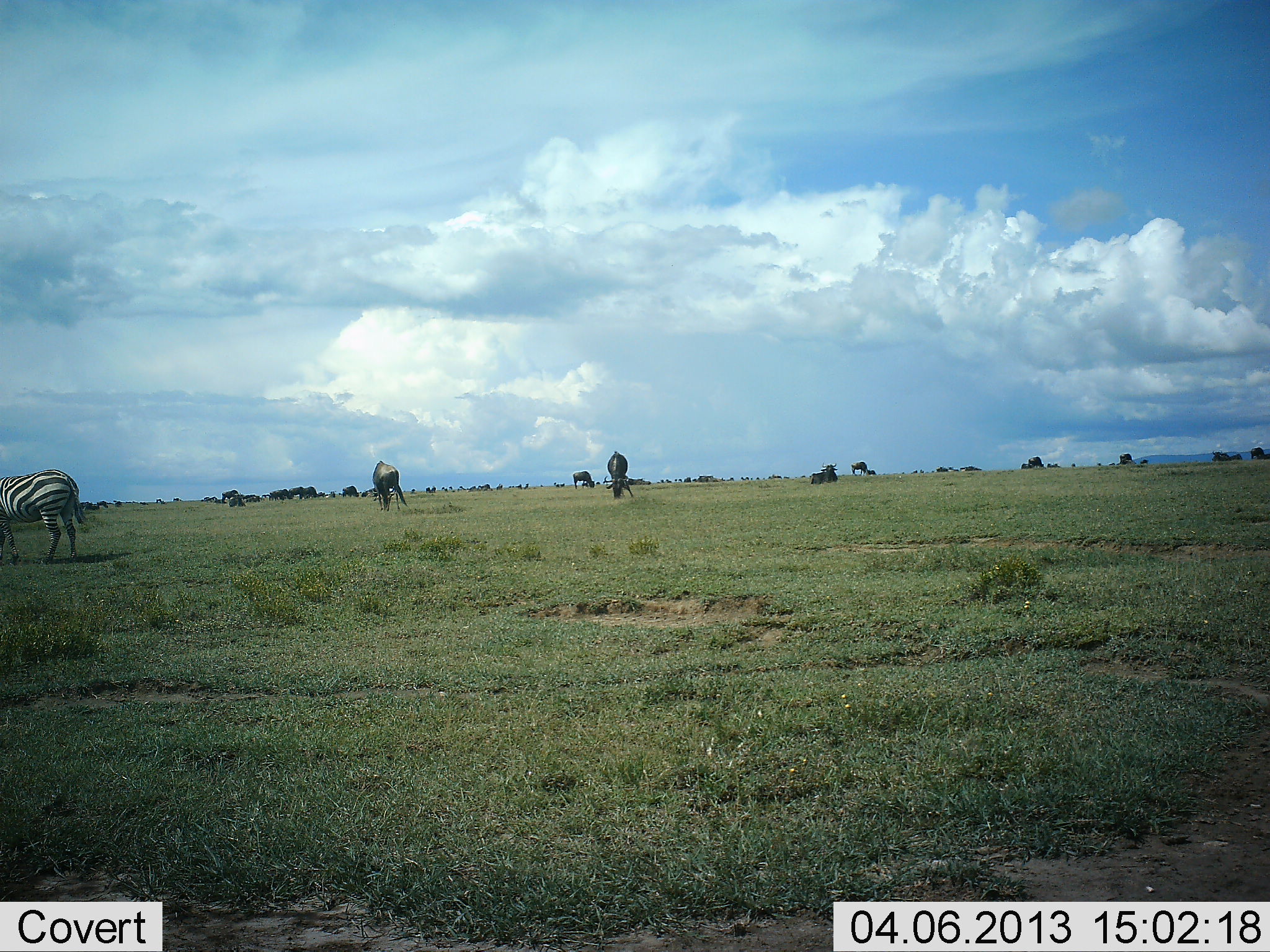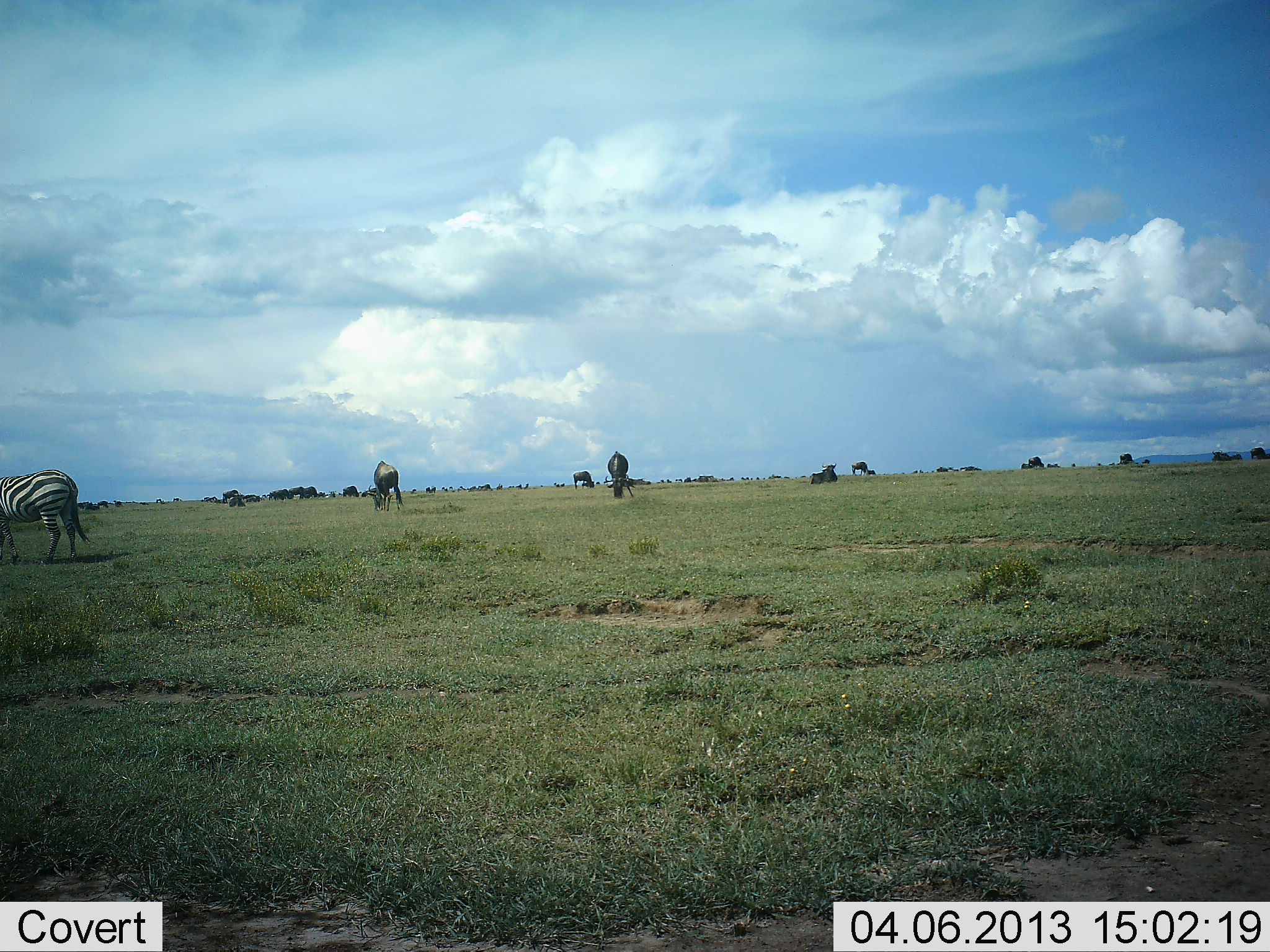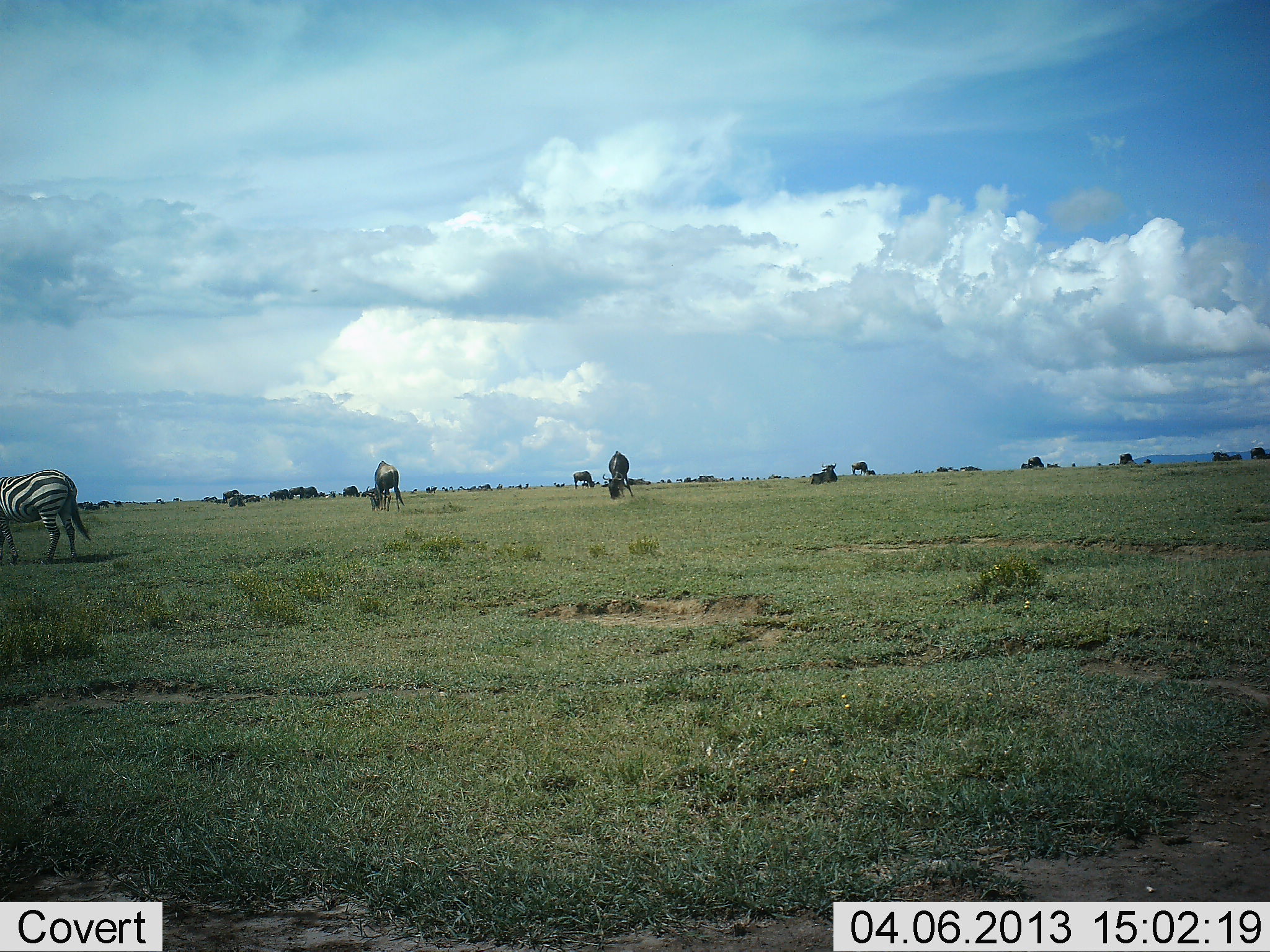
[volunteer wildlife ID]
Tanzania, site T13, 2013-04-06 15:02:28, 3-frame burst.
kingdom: Animalia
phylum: Chordata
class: Mammalia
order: Artiodactyla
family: Bovidae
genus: Connochaetes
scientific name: Connochaetes taurinus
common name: blue wildebeest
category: wildebeest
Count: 11-50.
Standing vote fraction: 61%.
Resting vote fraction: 39%.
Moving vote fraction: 26%.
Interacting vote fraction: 9%.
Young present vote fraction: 0%.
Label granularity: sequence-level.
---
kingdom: Animalia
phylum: Chordata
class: Mammalia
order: Perissodactyla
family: Equidae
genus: Equus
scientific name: Equus quagga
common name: plains zebra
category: zebra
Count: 1.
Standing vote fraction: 87%.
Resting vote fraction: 3%.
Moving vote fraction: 10%.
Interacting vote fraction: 0%.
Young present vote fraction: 0%.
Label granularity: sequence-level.